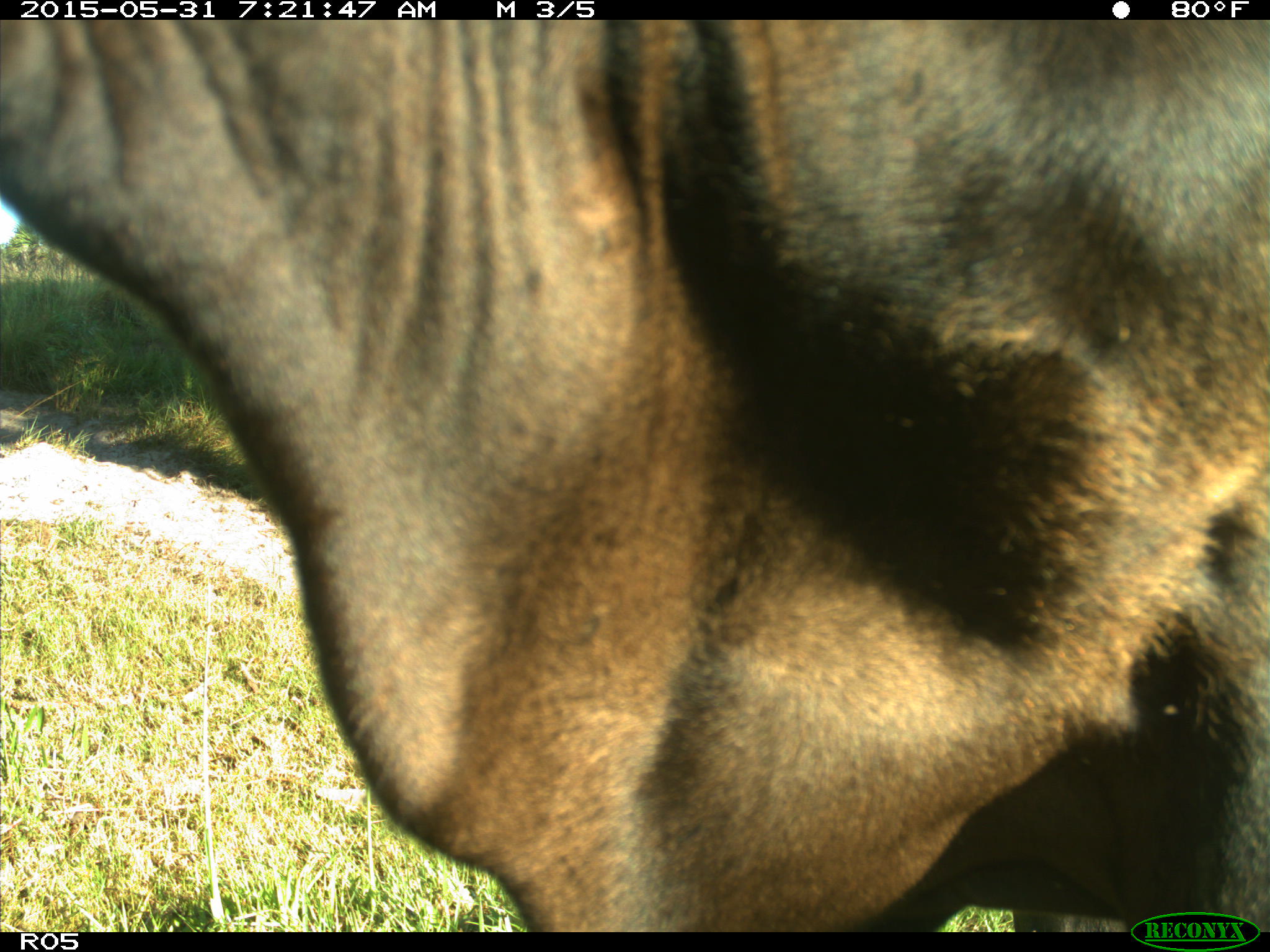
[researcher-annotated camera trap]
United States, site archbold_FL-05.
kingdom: Animalia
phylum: Chordata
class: Mammalia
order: Artiodactyla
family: Bovidae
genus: Bos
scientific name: Bos taurus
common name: domestic cow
Bos taurus (domestic cow).